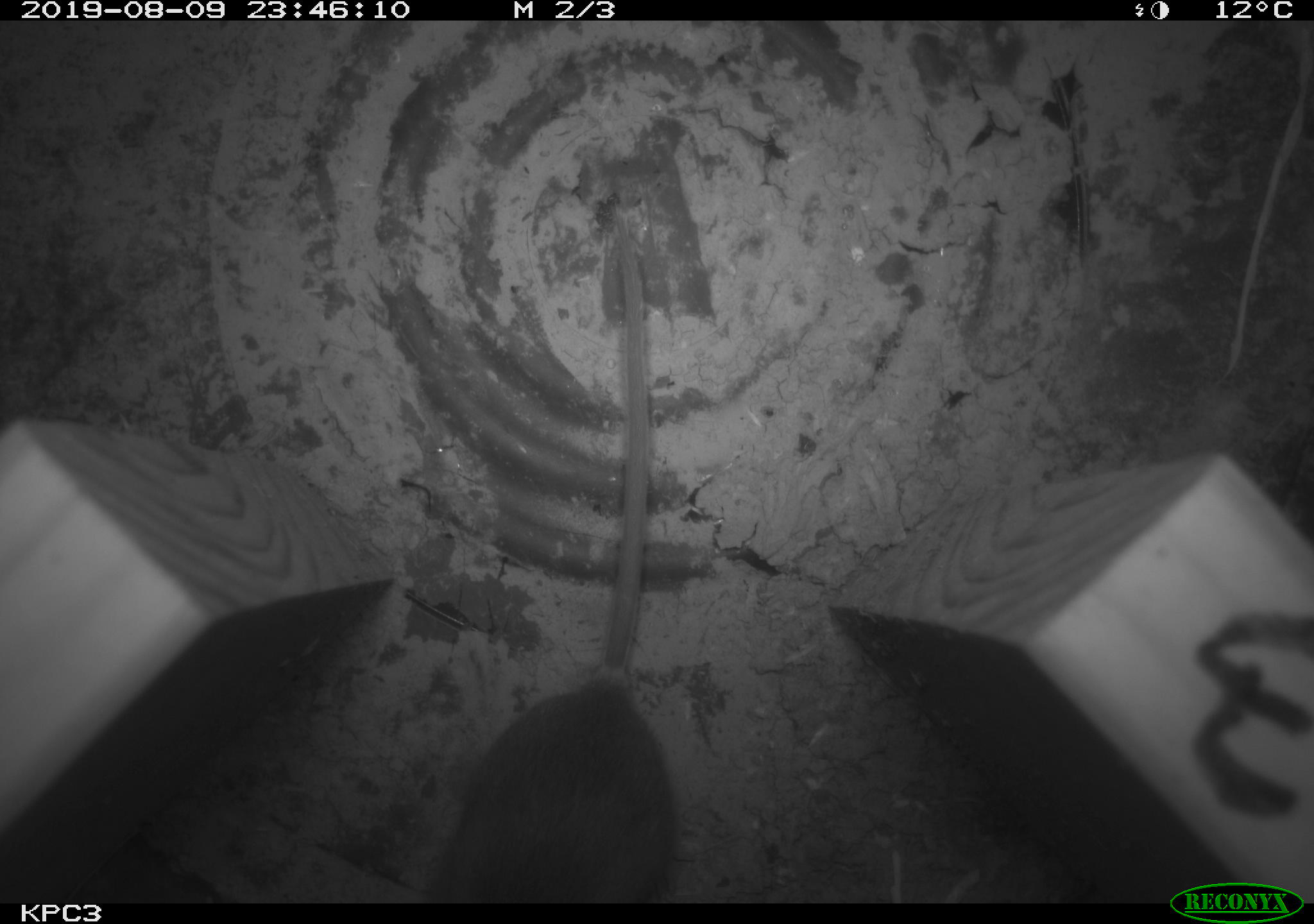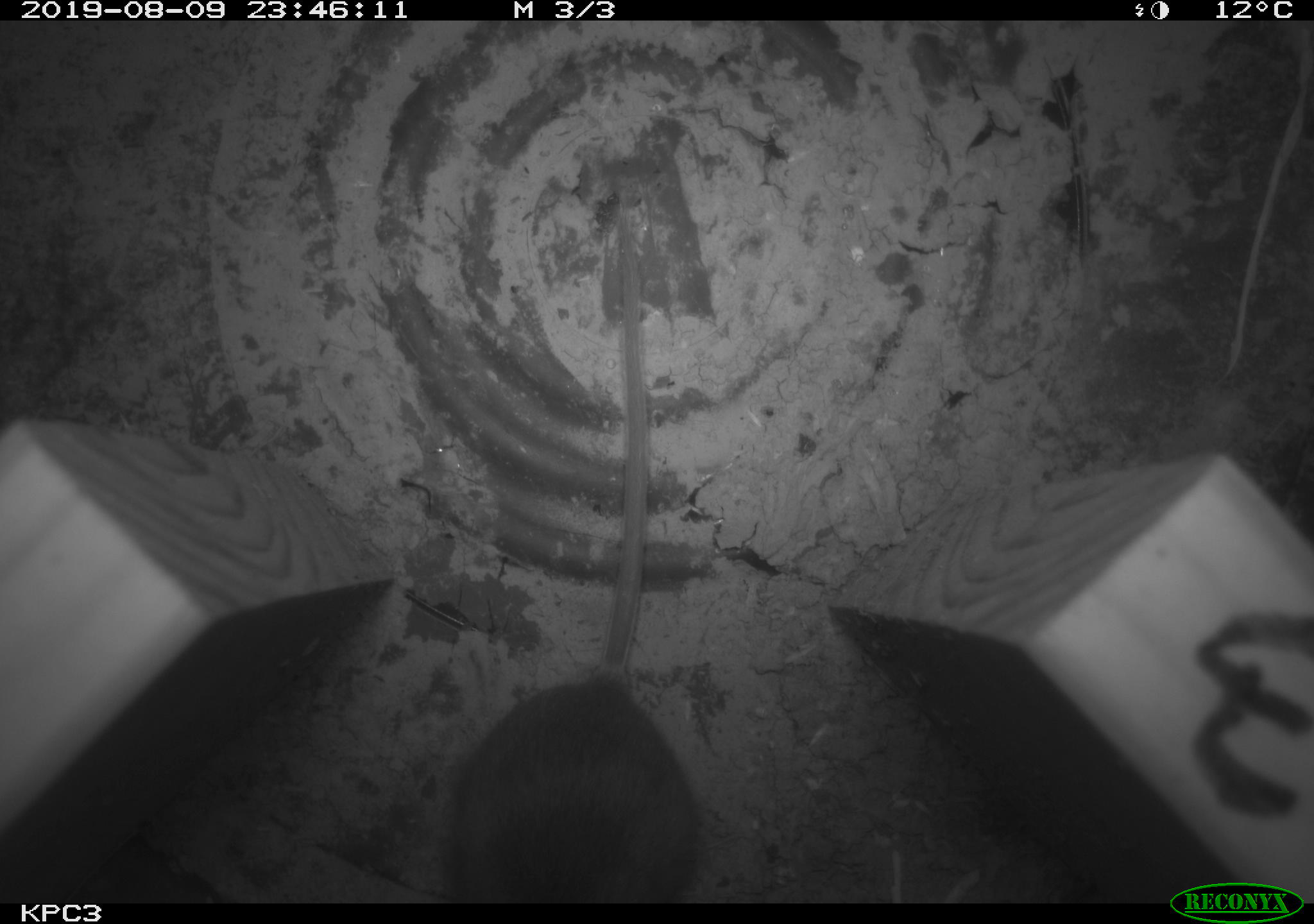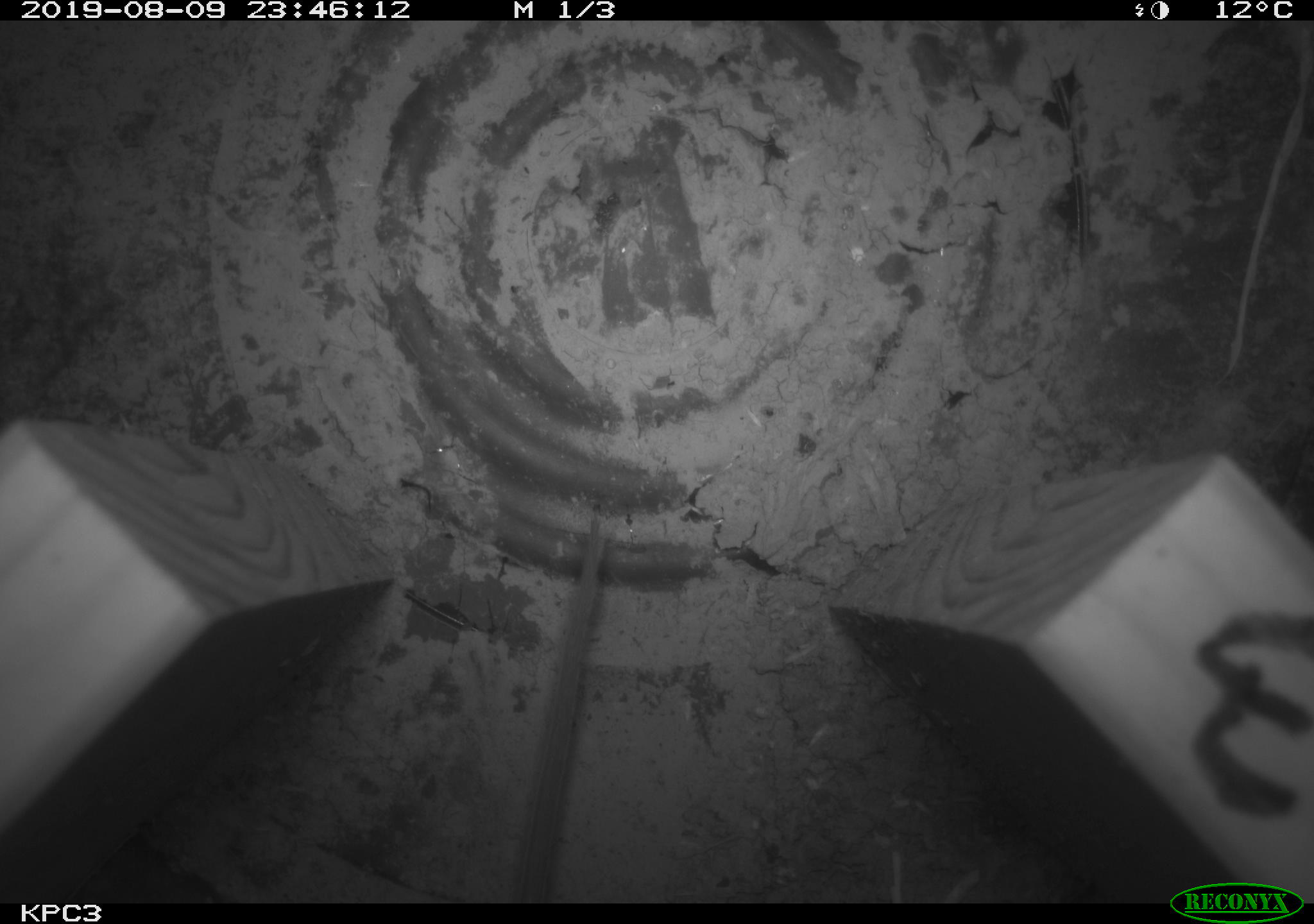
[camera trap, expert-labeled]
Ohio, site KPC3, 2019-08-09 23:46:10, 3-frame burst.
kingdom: Animalia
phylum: Chordata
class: Mammalia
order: Rodentia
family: Cricetidae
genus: Peromyscus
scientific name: Peromyscus leucopus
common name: white-footed mouse